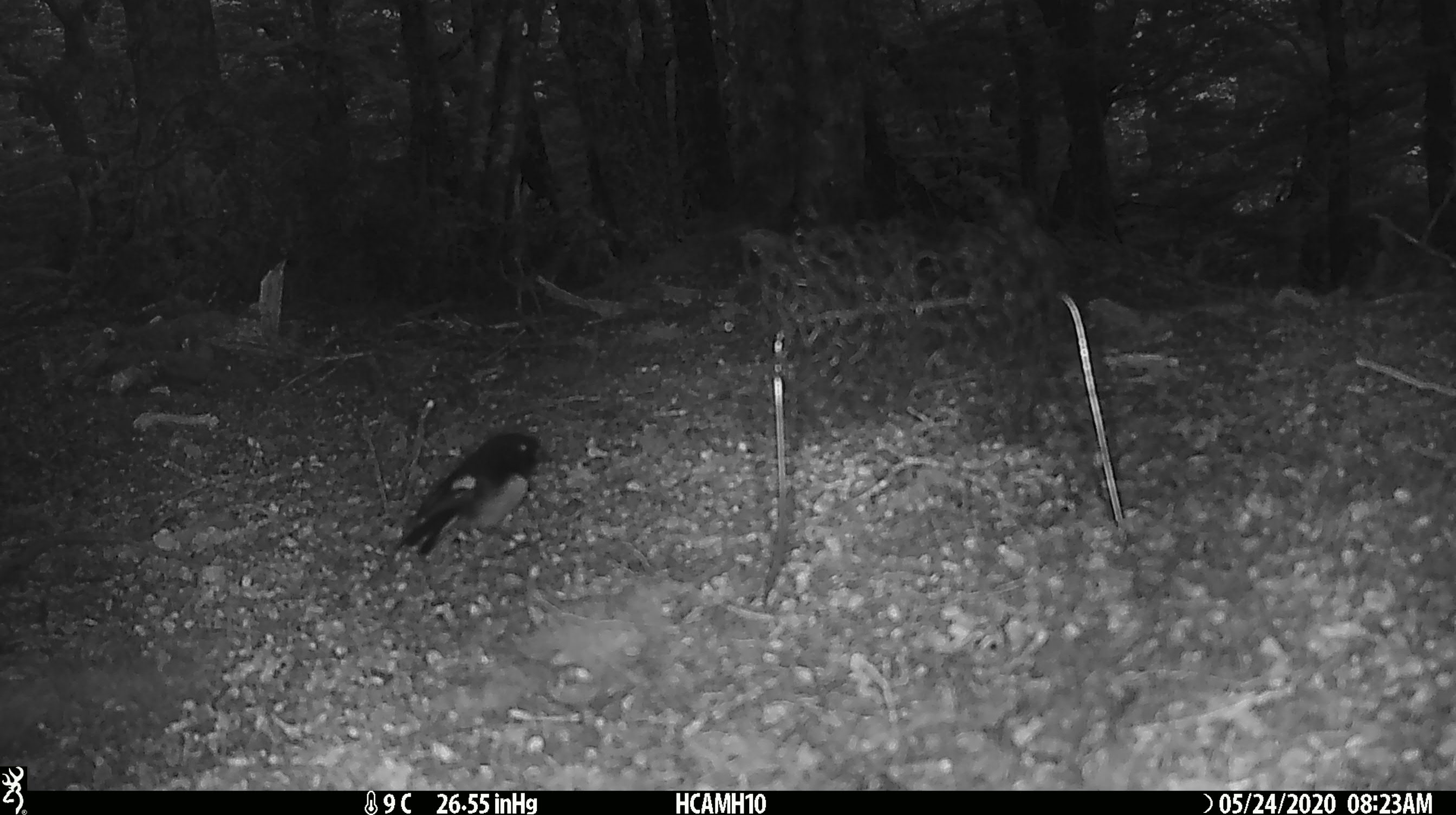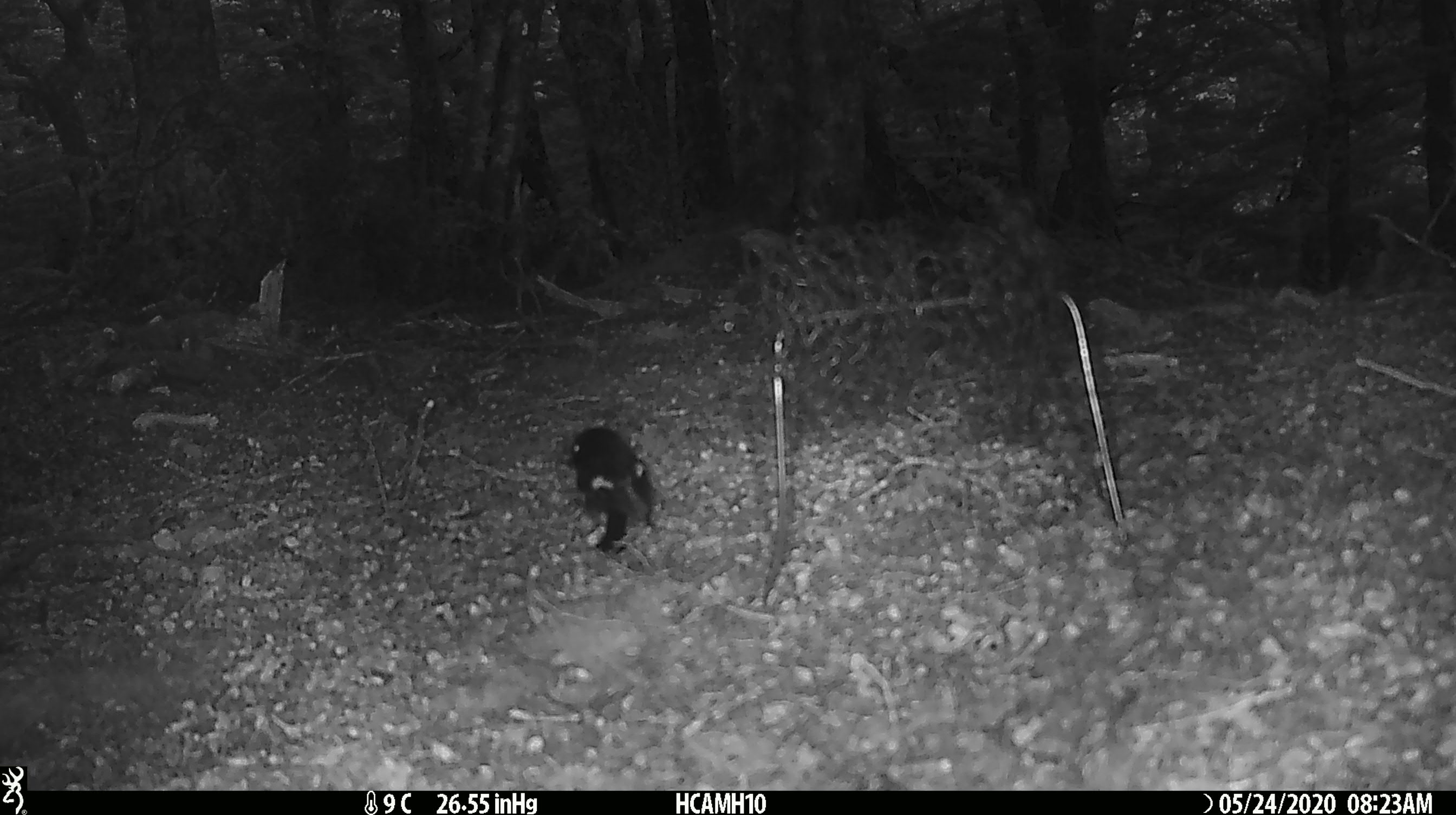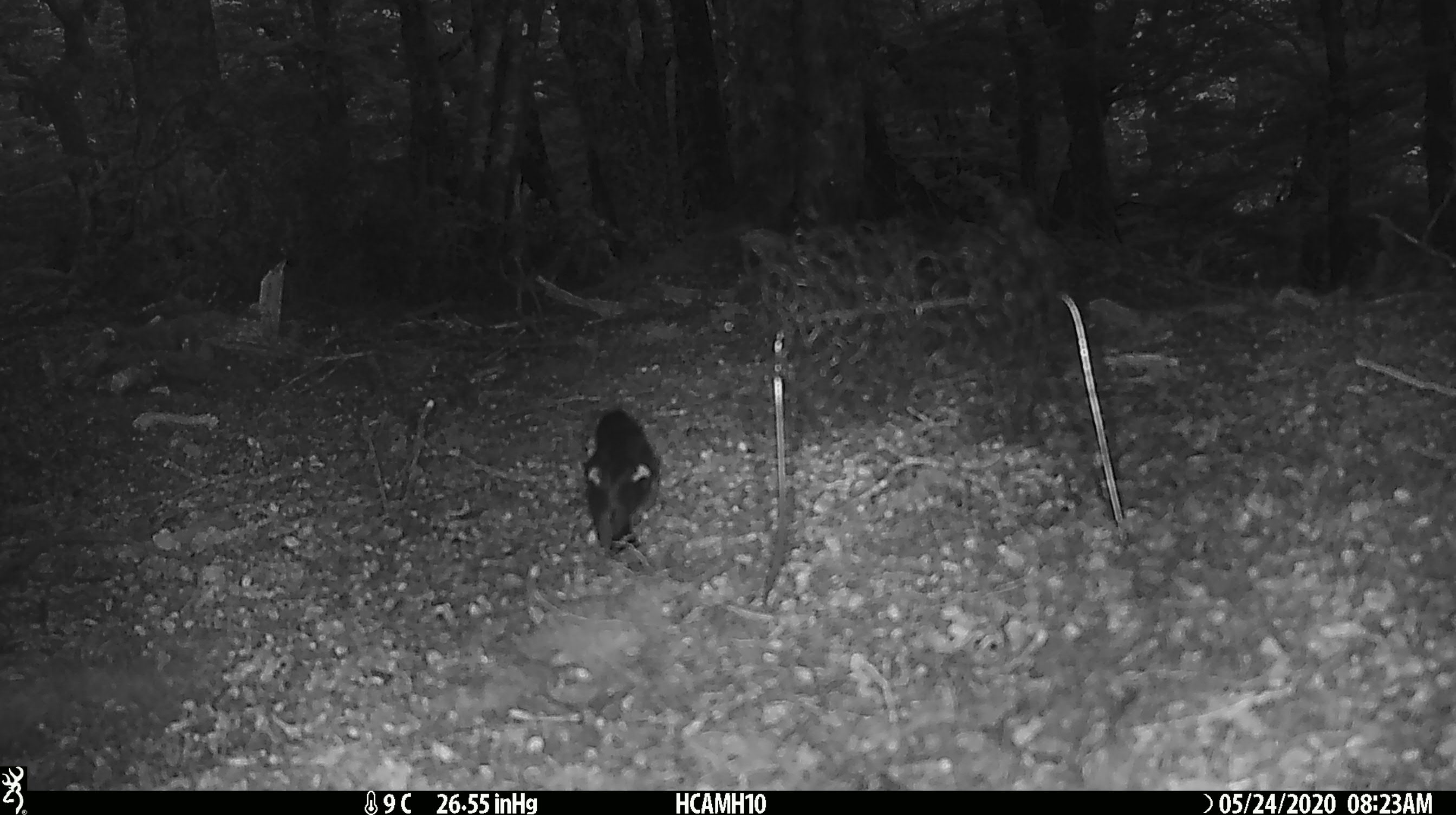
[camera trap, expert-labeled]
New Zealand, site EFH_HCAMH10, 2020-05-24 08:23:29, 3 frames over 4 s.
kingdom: Animalia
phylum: Chordata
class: Aves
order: Passeriformes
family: Petroicidae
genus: Petroica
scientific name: Petroica macrocephala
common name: tomtit